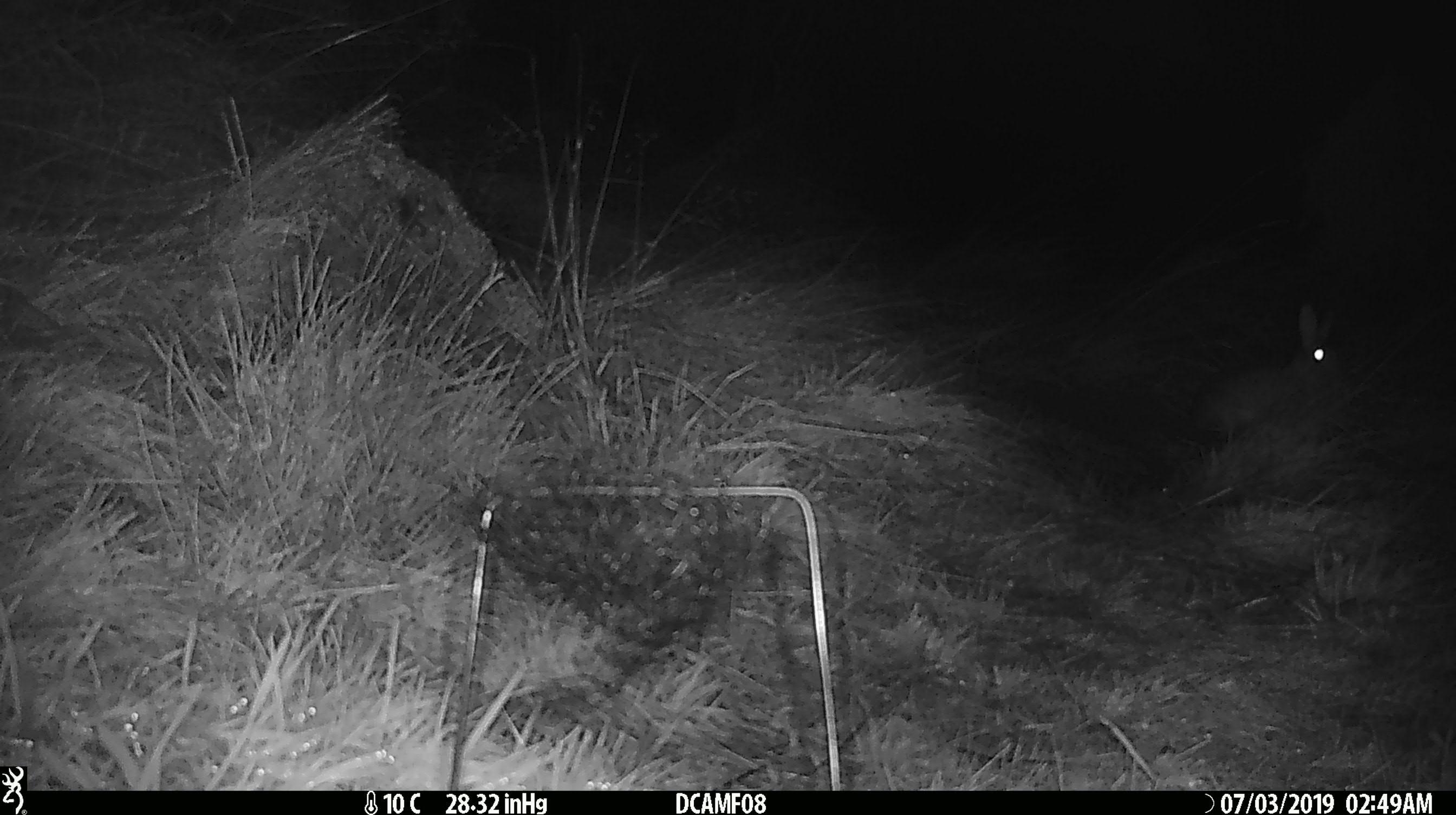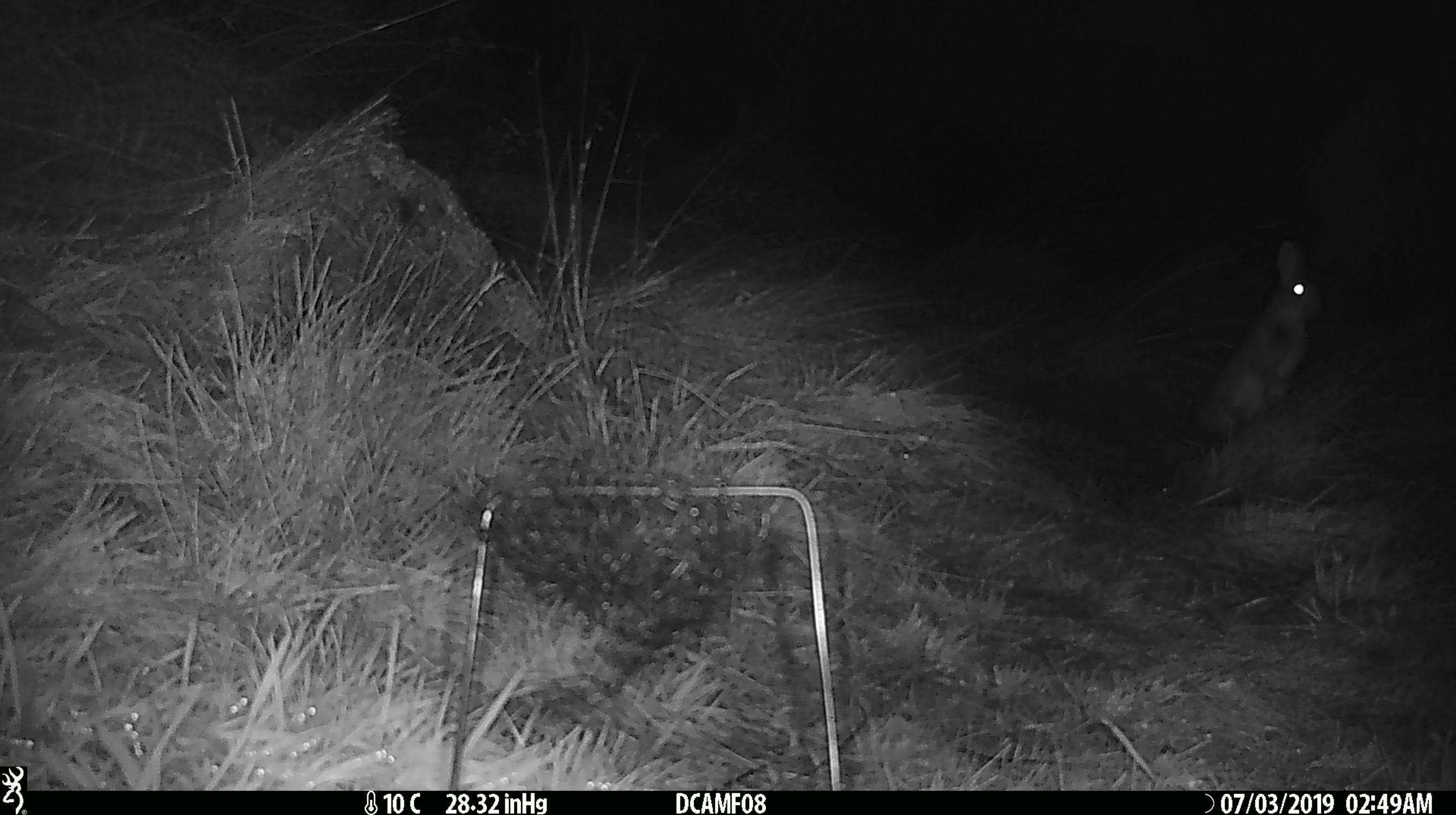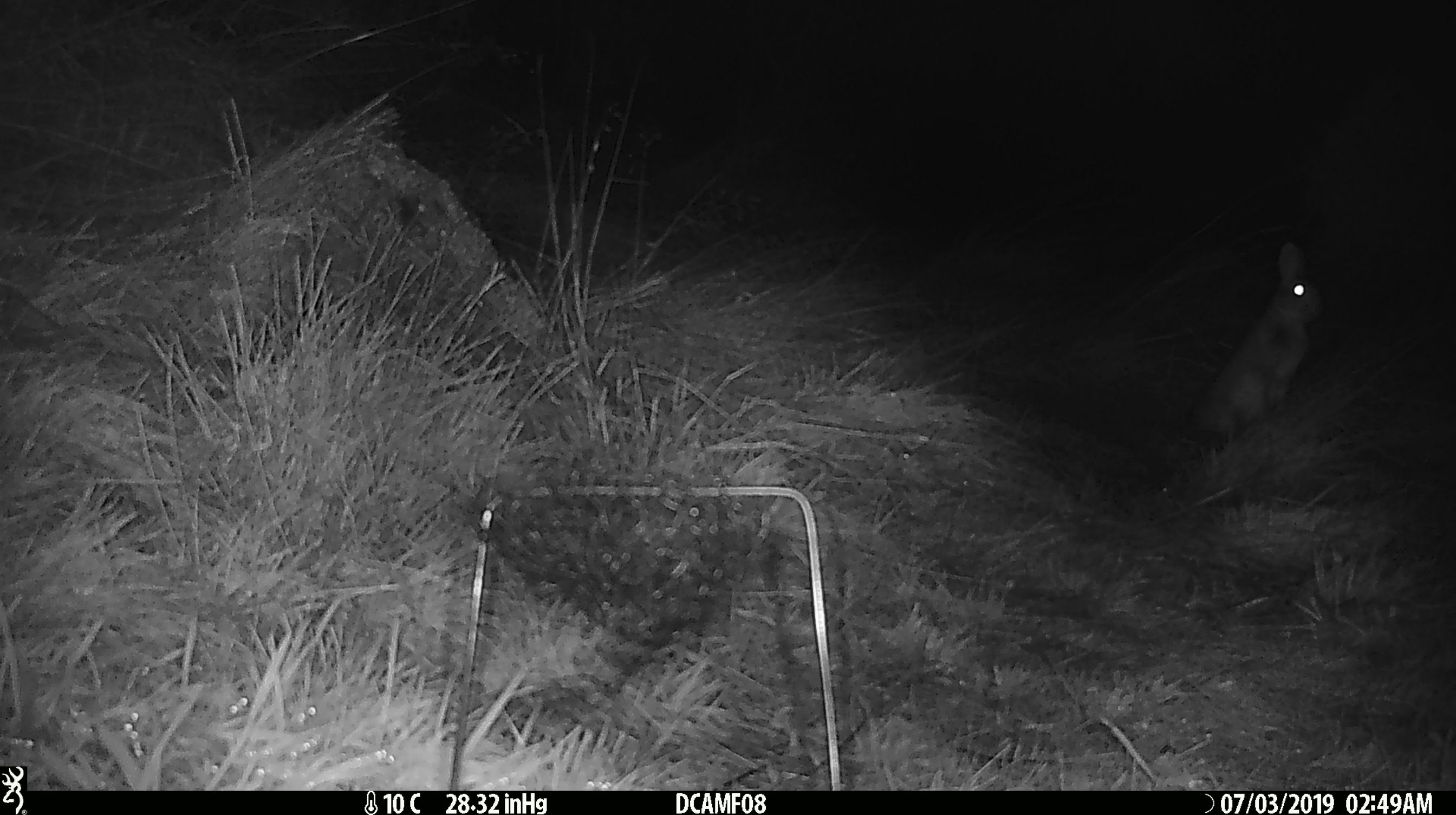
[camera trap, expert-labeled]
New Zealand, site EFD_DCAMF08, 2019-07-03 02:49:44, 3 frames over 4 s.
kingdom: Animalia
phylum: Chordata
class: Mammalia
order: Lagomorpha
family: Leporidae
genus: Oryctolagus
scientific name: Oryctolagus cuniculus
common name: european rabbit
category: rabbit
Rabbit (european rabbit) (Oryctolagus cuniculus).